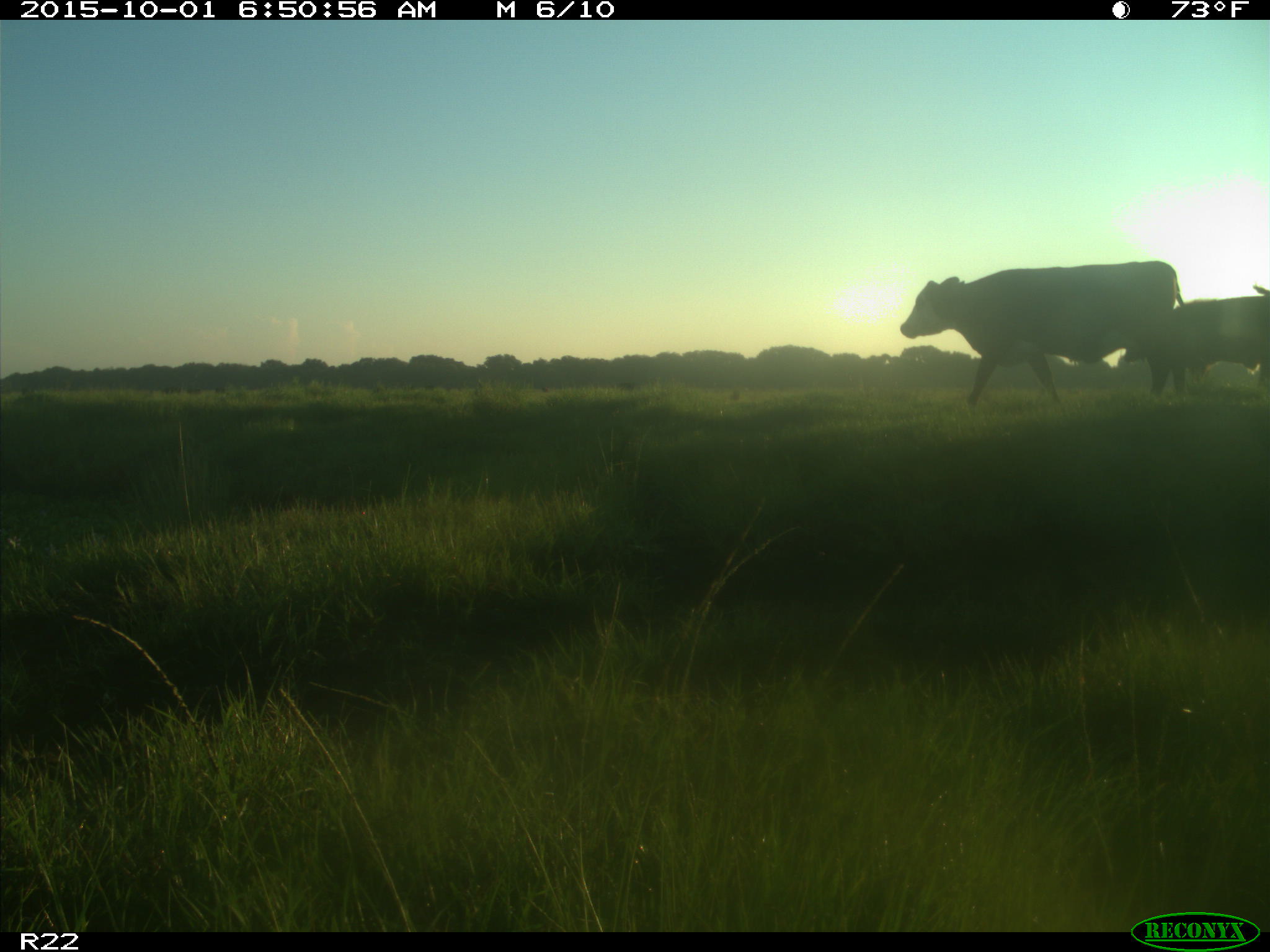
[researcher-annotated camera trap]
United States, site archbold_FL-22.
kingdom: Animalia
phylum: Chordata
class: Mammalia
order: Artiodactyla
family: Bovidae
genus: Bos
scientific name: Bos taurus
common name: domestic cow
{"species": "Bos taurus (domestic cow)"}